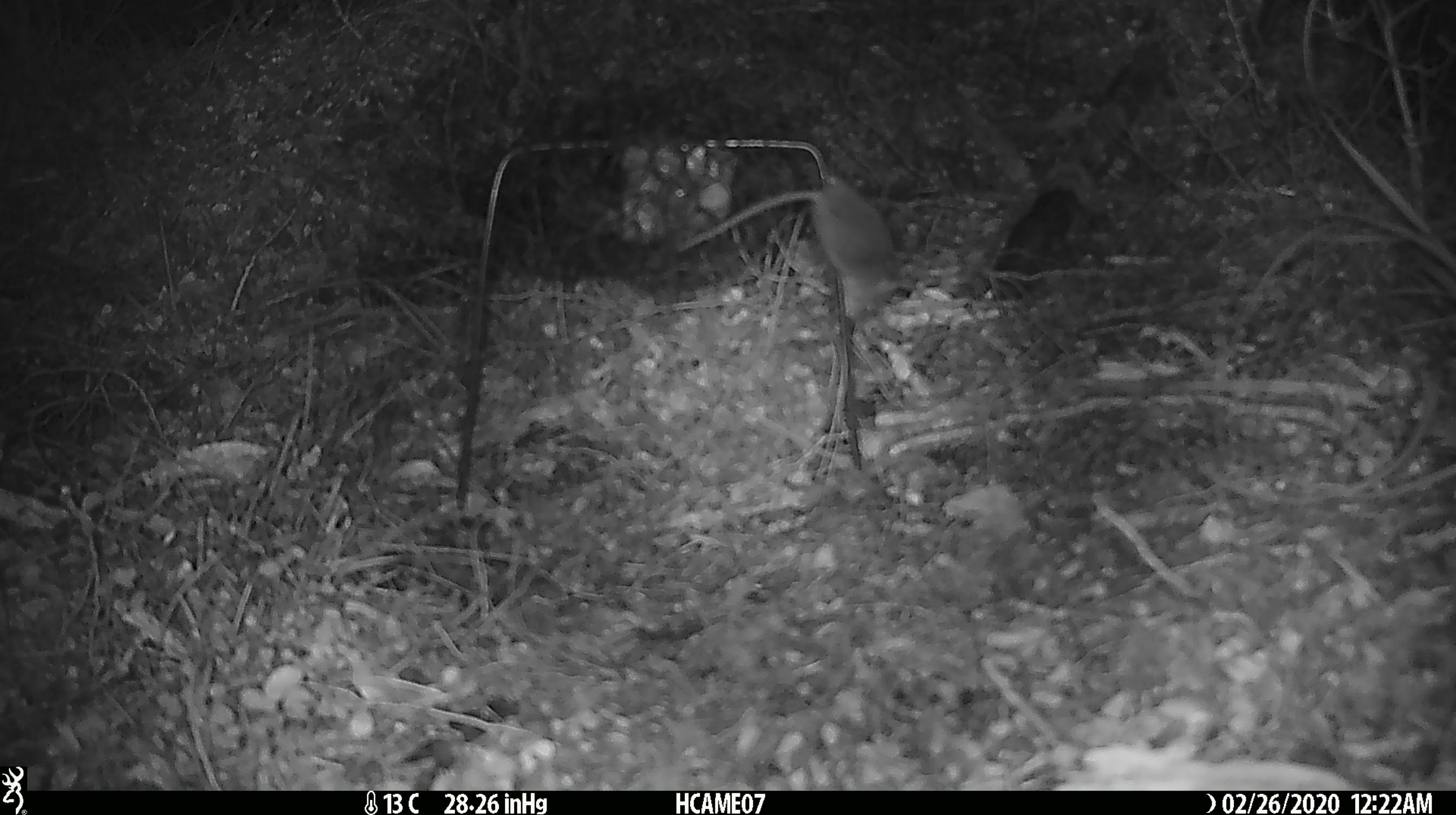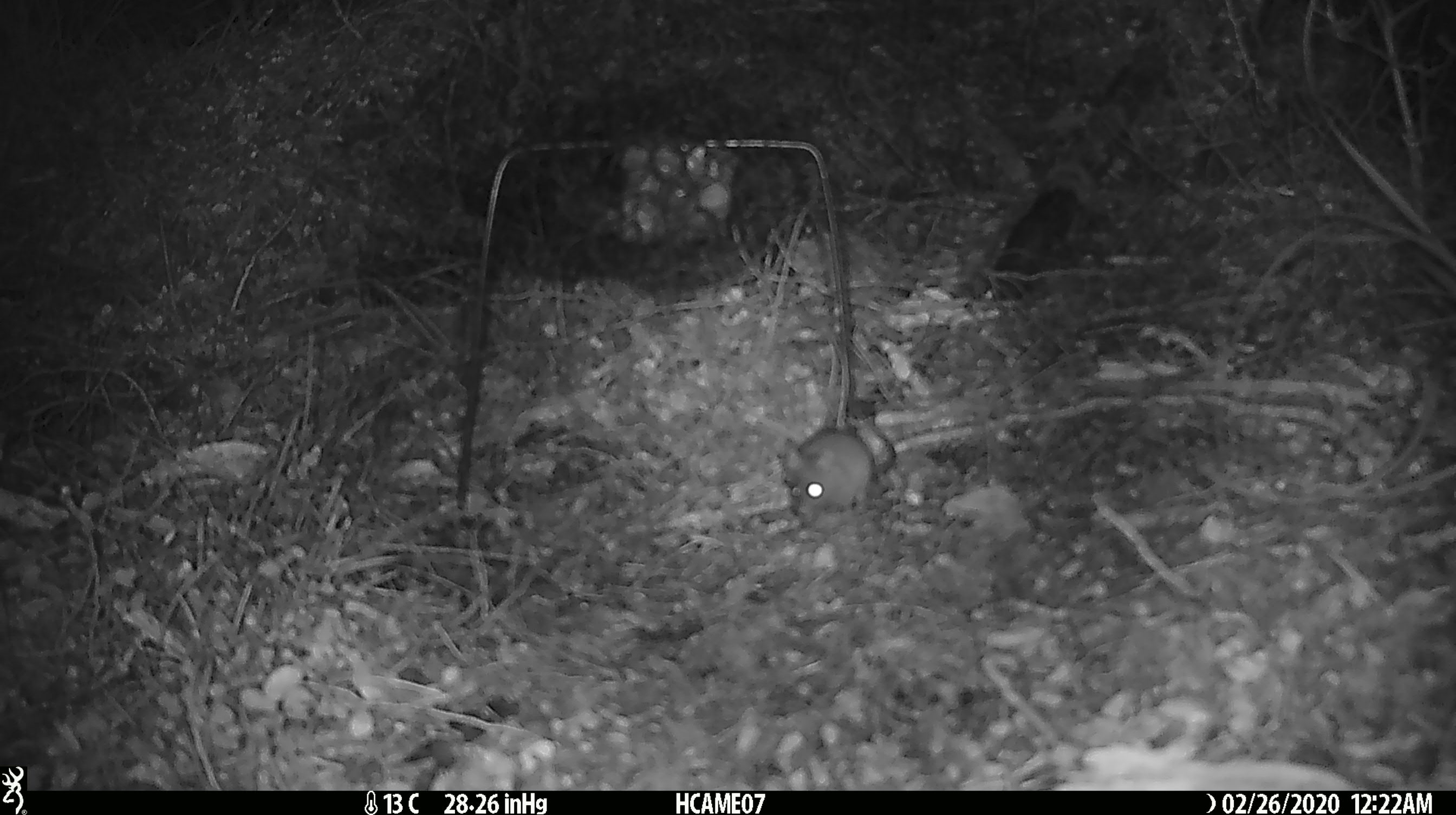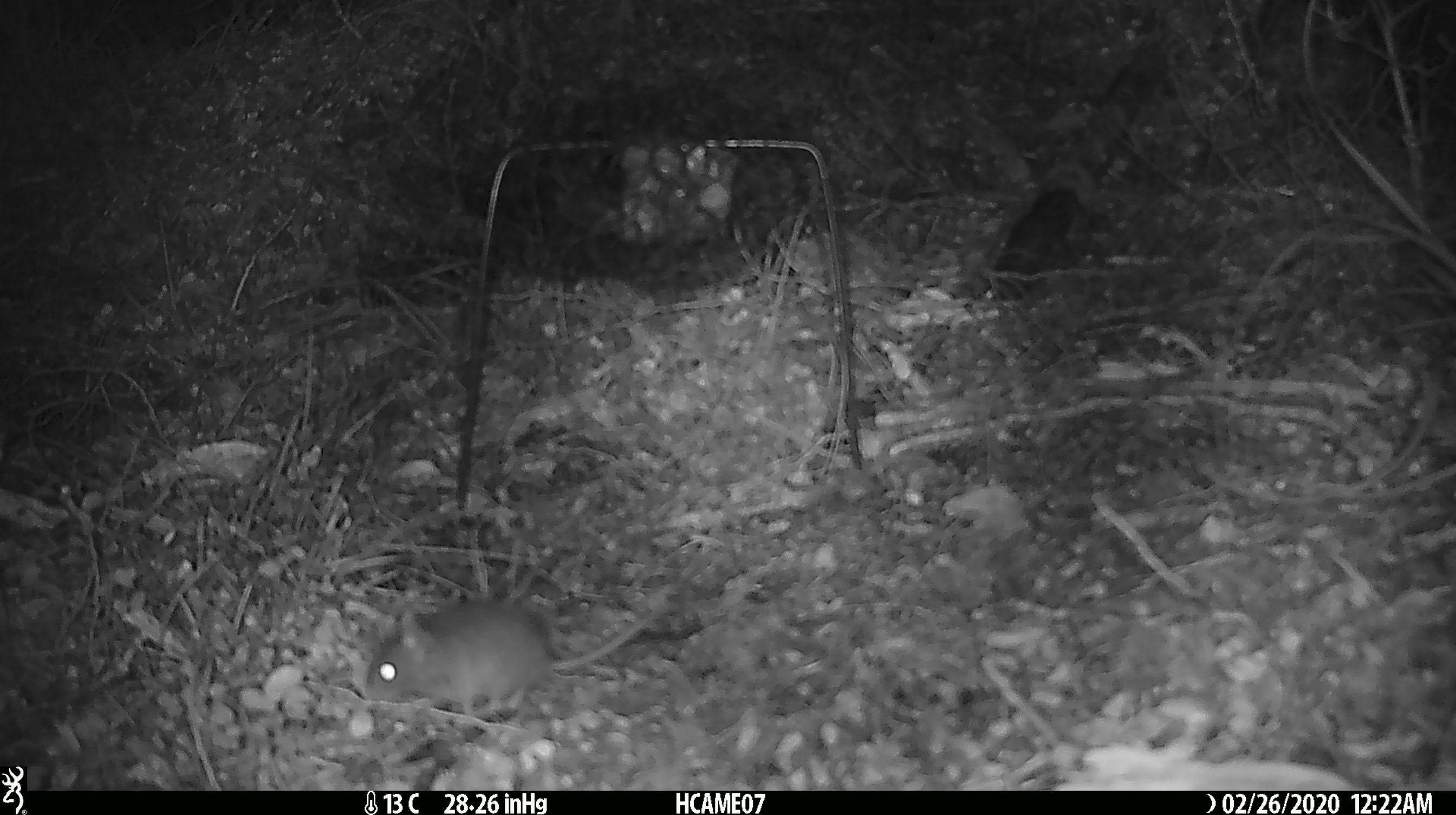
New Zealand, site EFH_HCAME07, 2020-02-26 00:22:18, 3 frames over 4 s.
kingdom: Animalia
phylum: Chordata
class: Mammalia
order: Rodentia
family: Muridae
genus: Mus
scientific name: Mus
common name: mouse